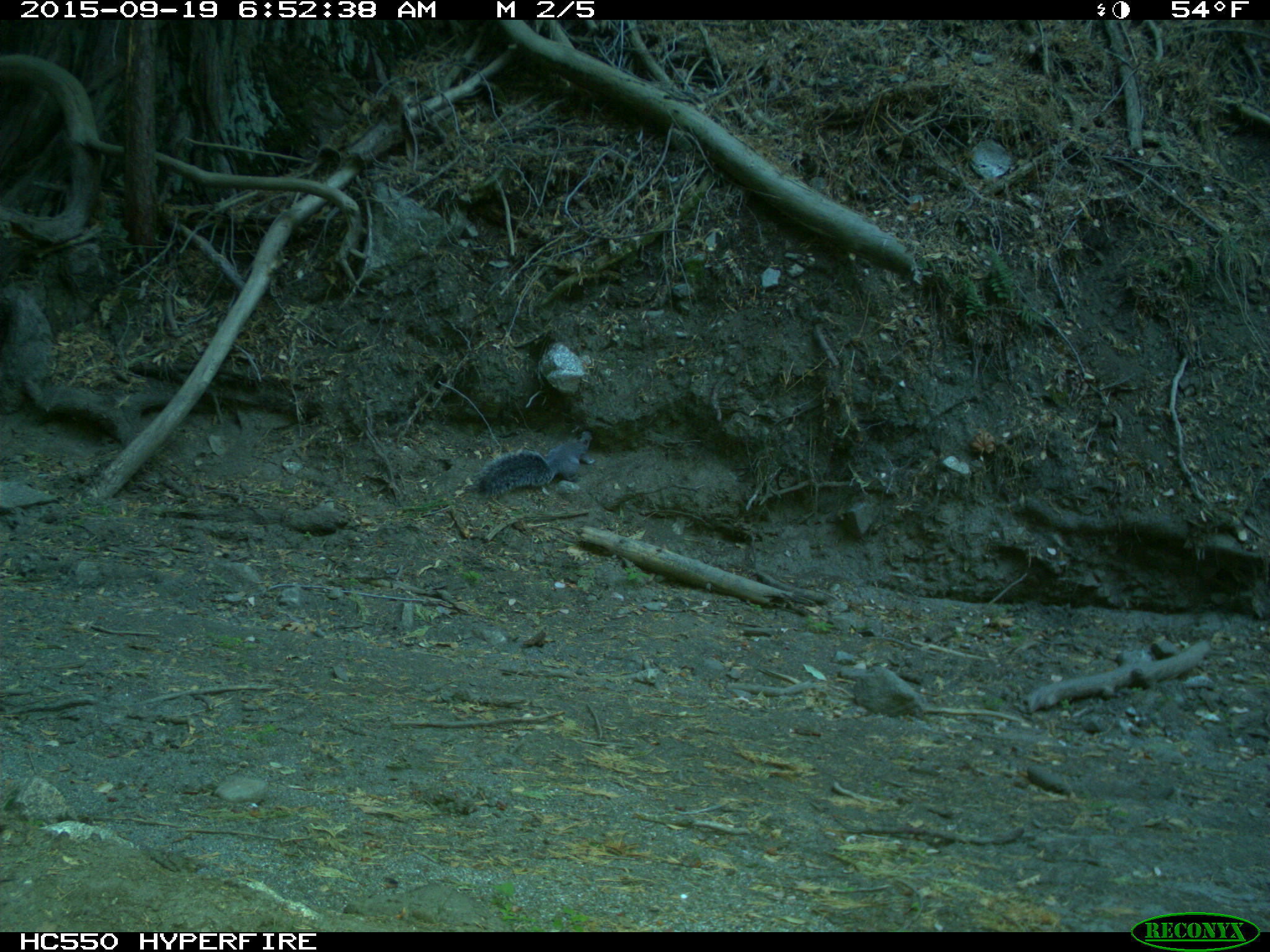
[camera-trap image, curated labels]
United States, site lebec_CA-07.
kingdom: Animalia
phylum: Chordata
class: Mammalia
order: Rodentia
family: Sciuridae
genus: Sciurus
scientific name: Sciurus carolinensis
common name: eastern gray squirrel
Sciurus carolinensis (eastern gray squirrel).